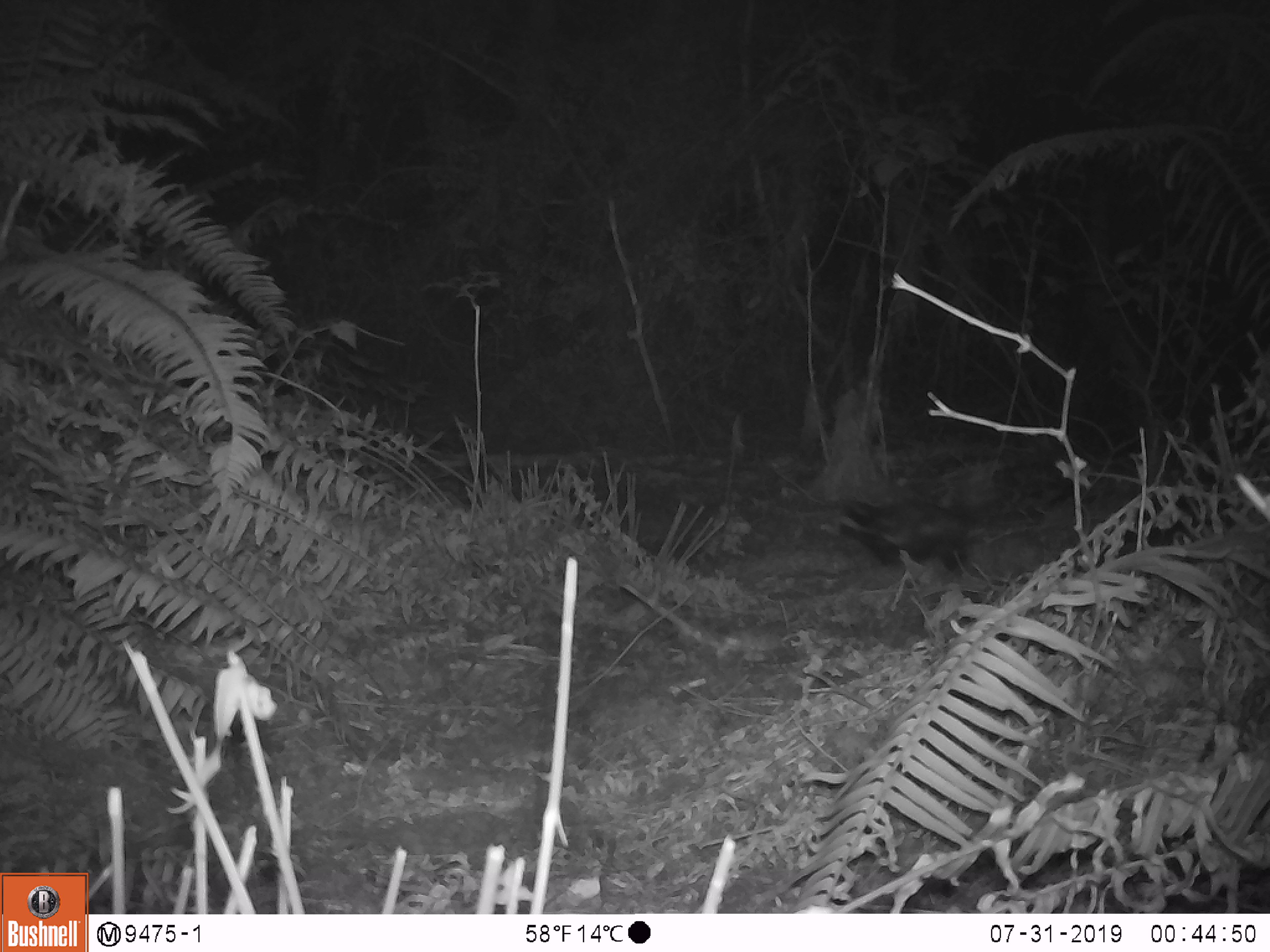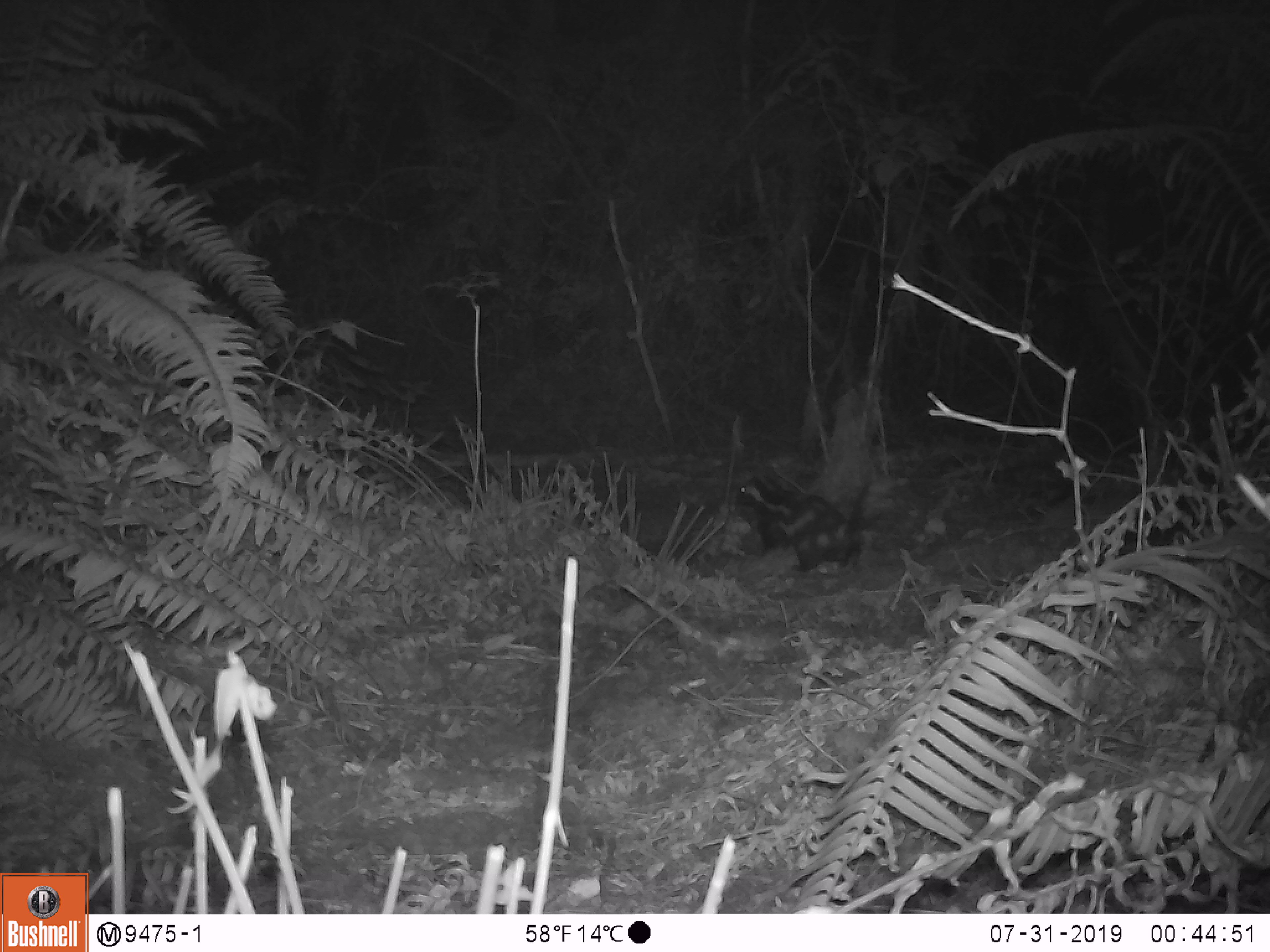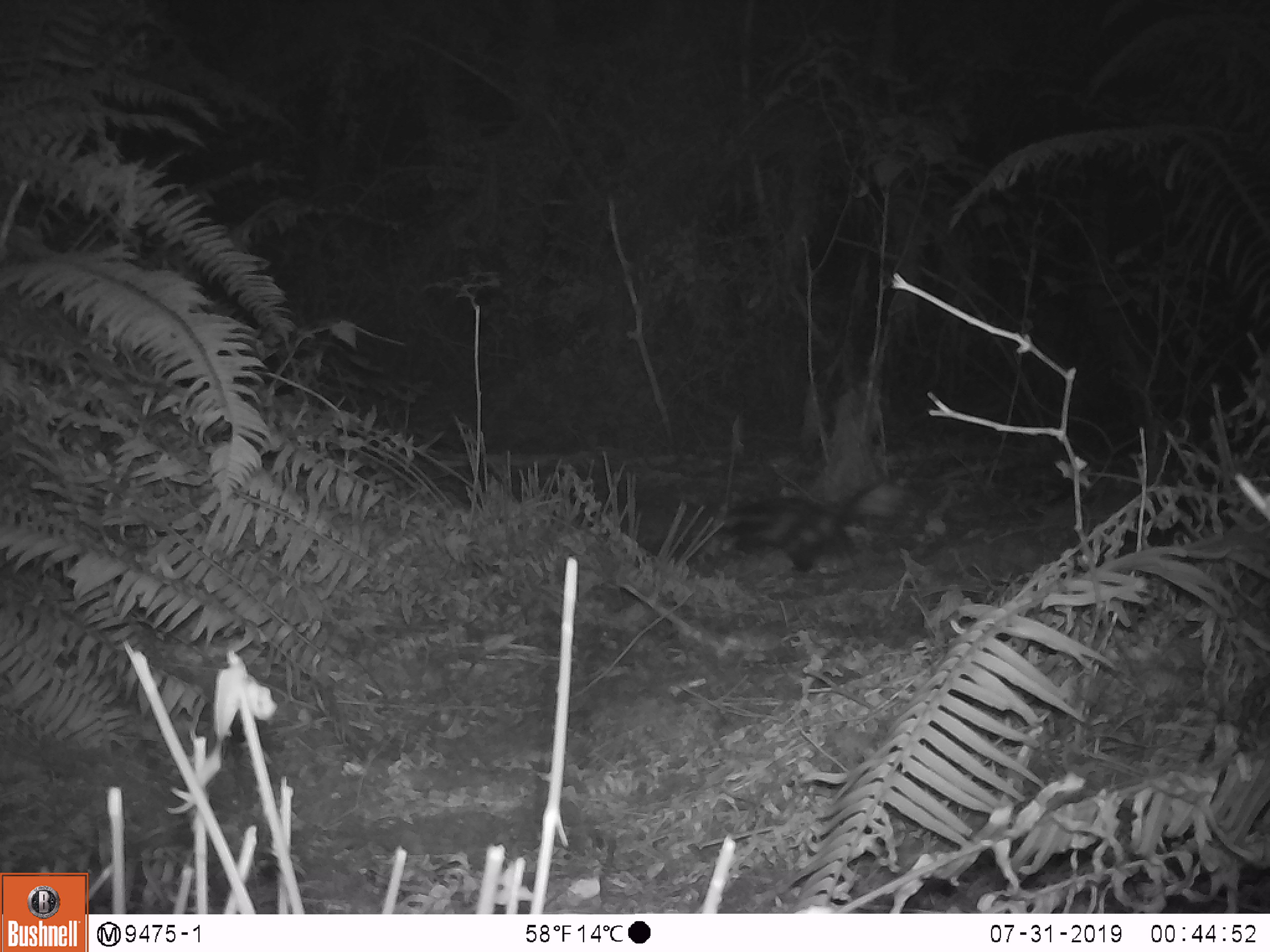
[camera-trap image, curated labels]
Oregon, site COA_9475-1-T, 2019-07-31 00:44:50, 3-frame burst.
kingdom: Animalia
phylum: Chordata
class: Mammalia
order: Carnivora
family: Mephitidae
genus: Spilogale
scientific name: Spilogale gracilis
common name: western spotted skunk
Western spotted skunk (Spilogale gracilis).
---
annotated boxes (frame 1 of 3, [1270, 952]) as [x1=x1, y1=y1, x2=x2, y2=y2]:
western spotted skunk: [x1=831, y1=462, x2=1007, y2=577]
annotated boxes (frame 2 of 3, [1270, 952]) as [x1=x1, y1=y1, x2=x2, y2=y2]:
western spotted skunk: [x1=733, y1=467, x2=901, y2=578]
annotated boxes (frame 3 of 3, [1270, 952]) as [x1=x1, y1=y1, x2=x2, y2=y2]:
western spotted skunk: [x1=706, y1=477, x2=890, y2=577]